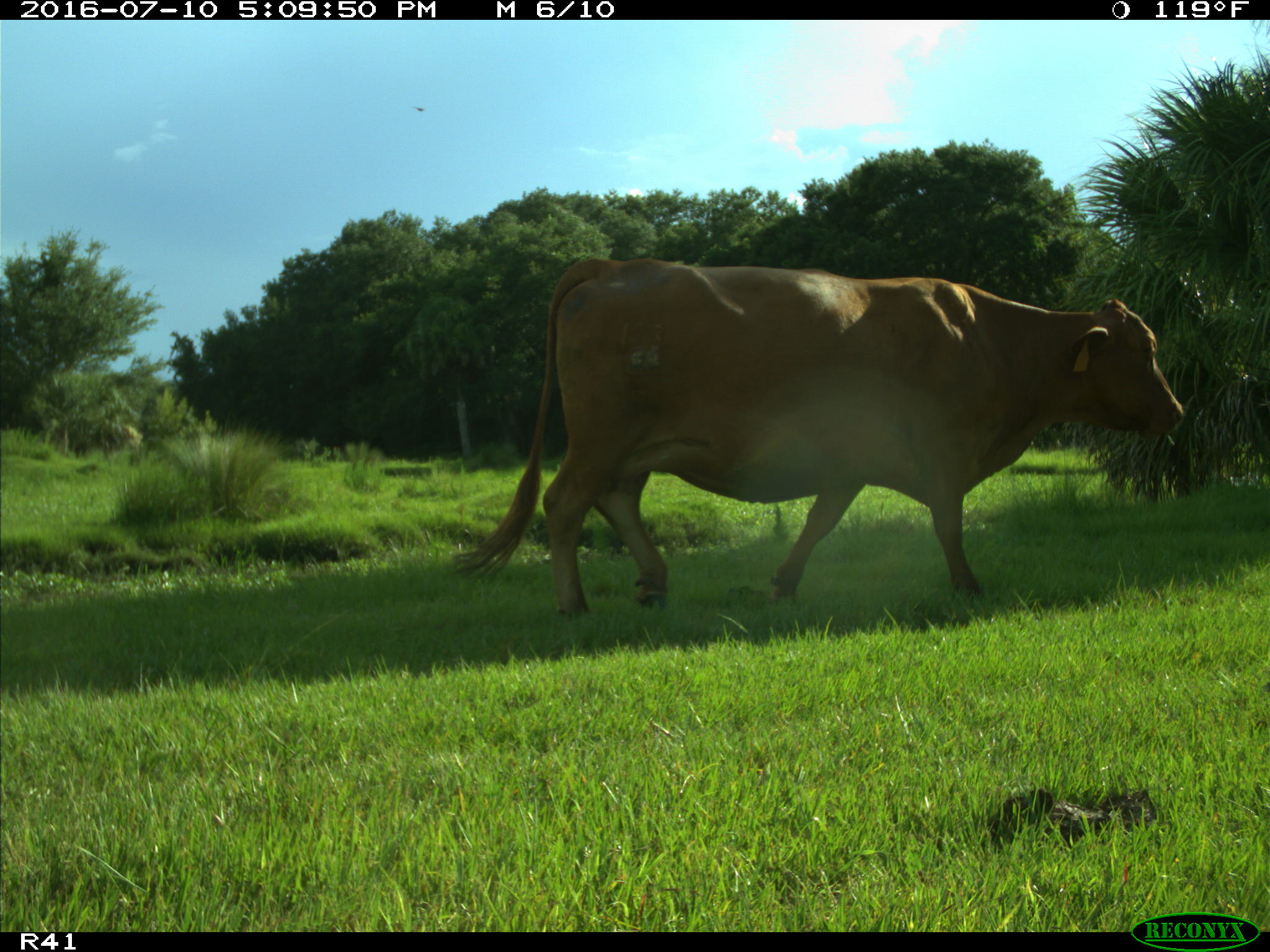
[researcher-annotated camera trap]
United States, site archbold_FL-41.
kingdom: Animalia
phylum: Chordata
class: Mammalia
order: Artiodactyla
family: Bovidae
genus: Bos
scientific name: Bos taurus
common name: domestic cow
Bos taurus (domestic cow).